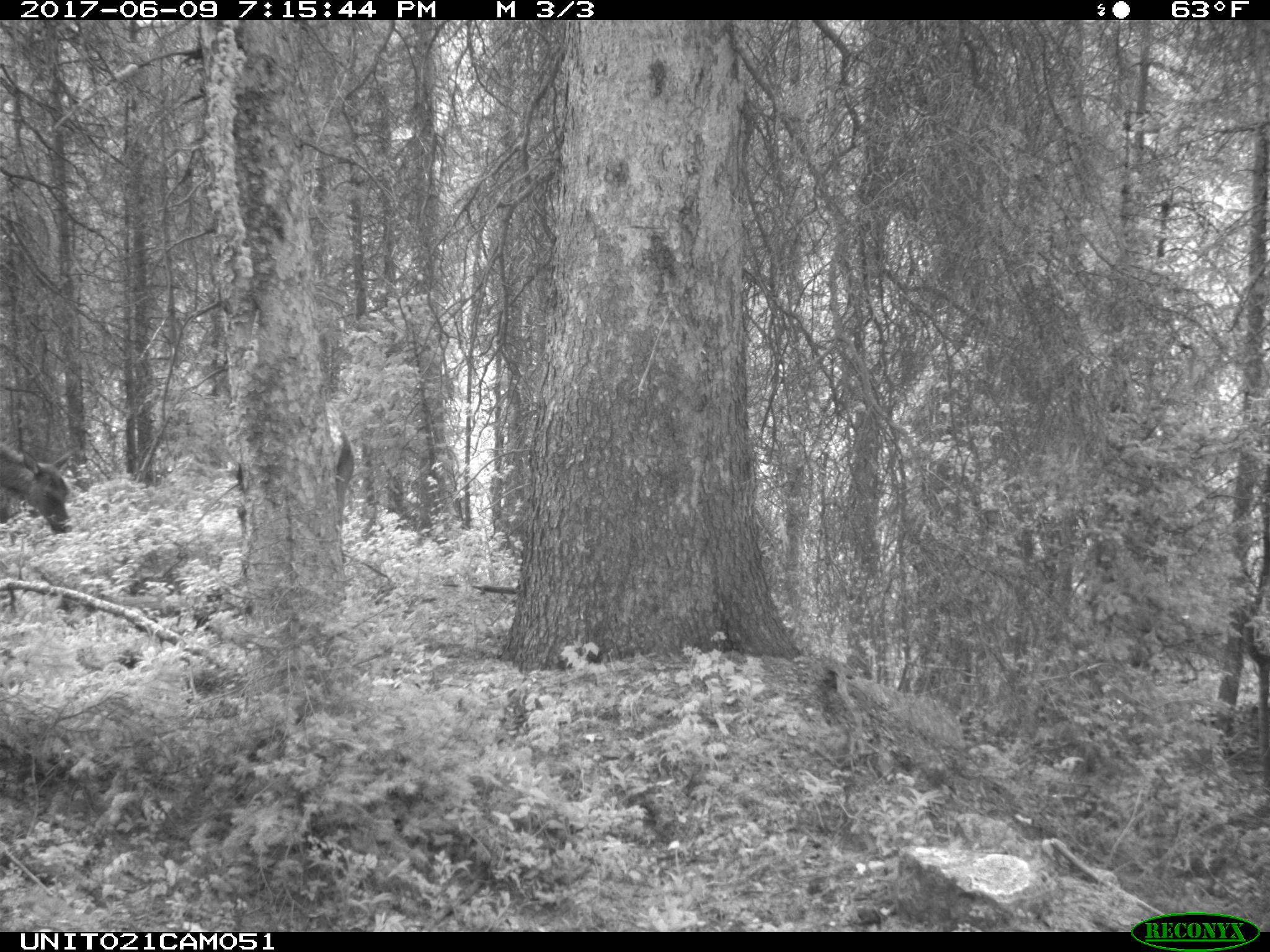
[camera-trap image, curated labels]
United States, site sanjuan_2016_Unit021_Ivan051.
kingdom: Animalia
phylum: Chordata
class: Mammalia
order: Artiodactyla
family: Cervidae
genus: Cervus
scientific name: Cervus elaphus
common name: red deer